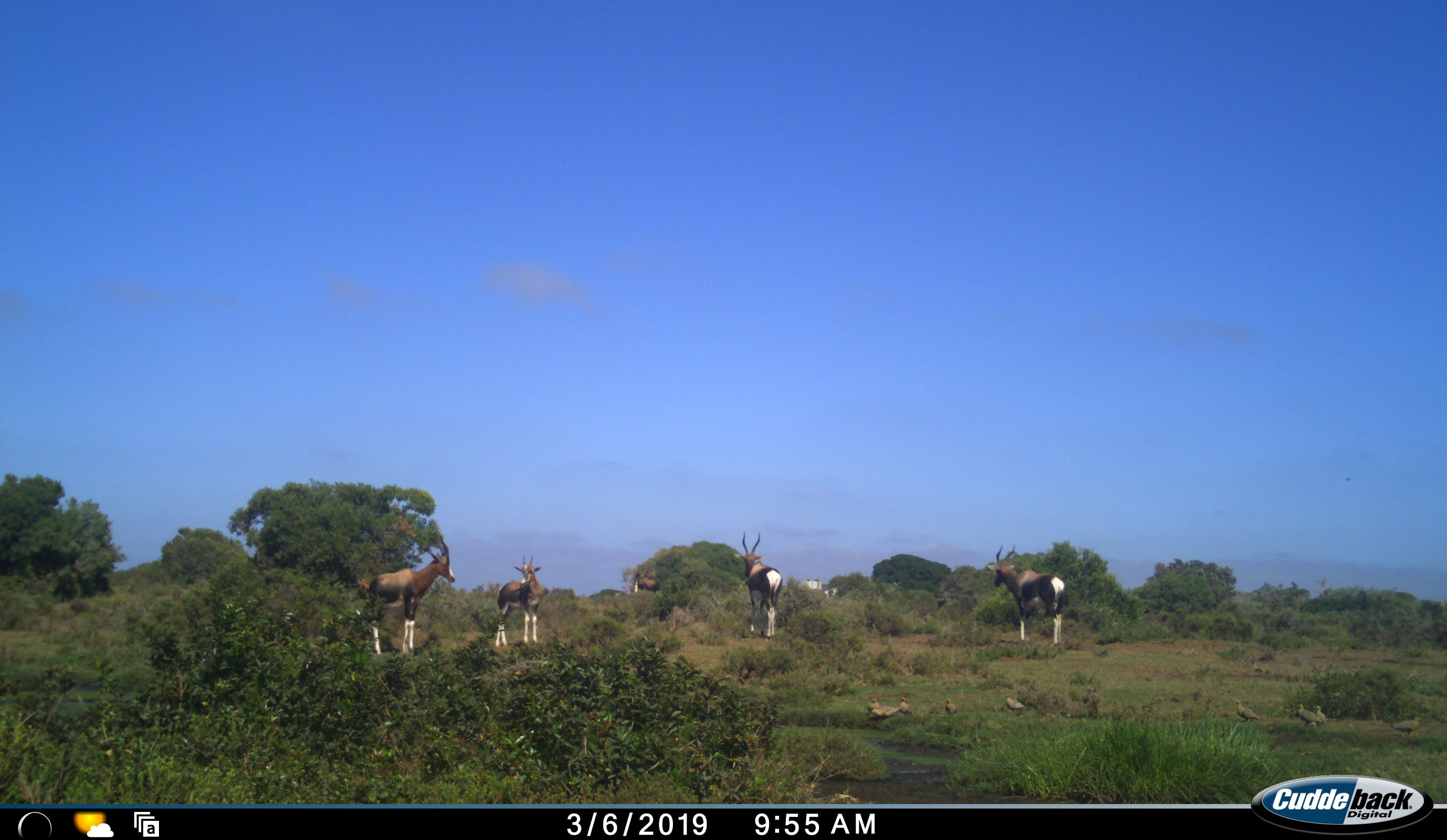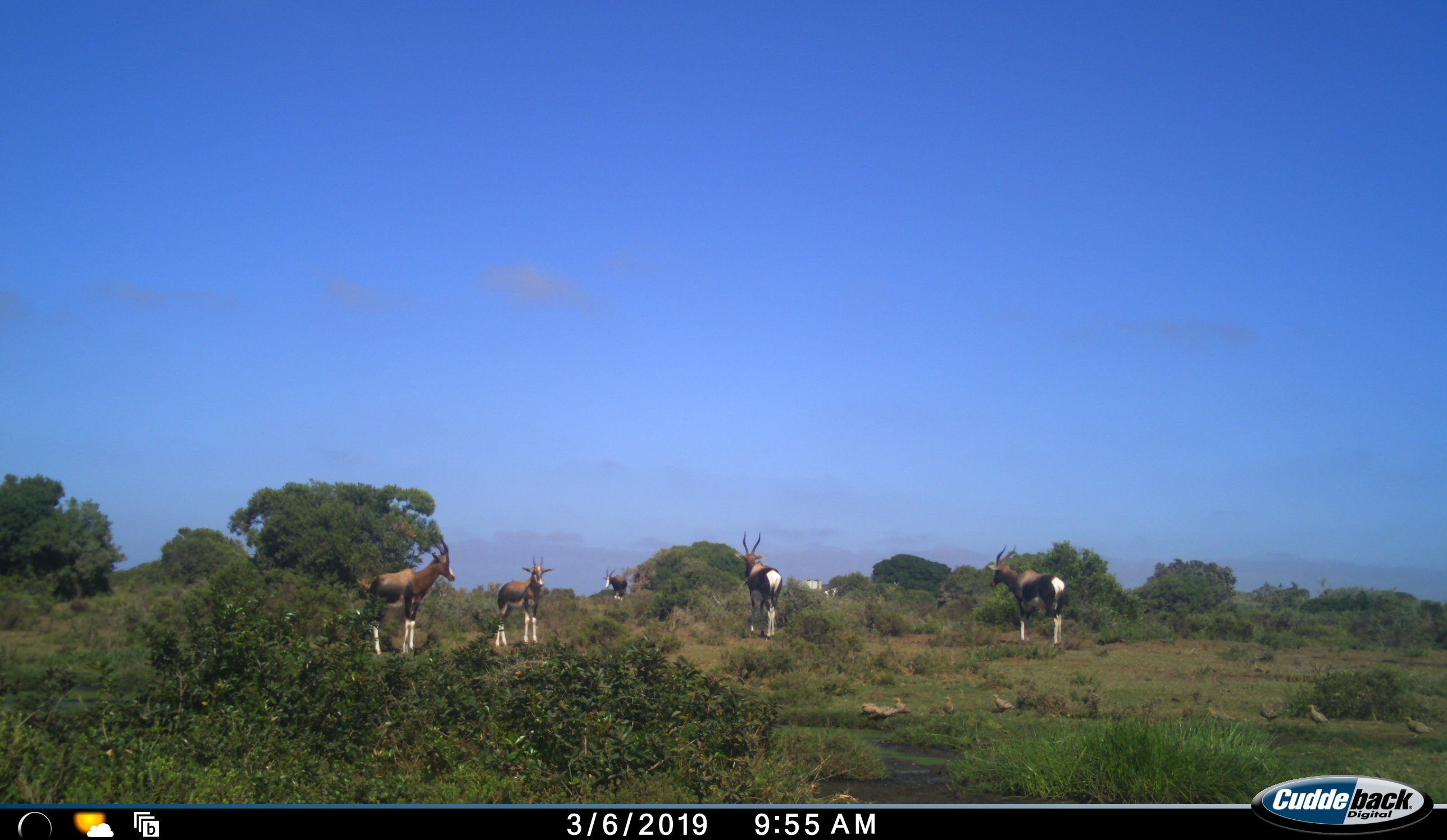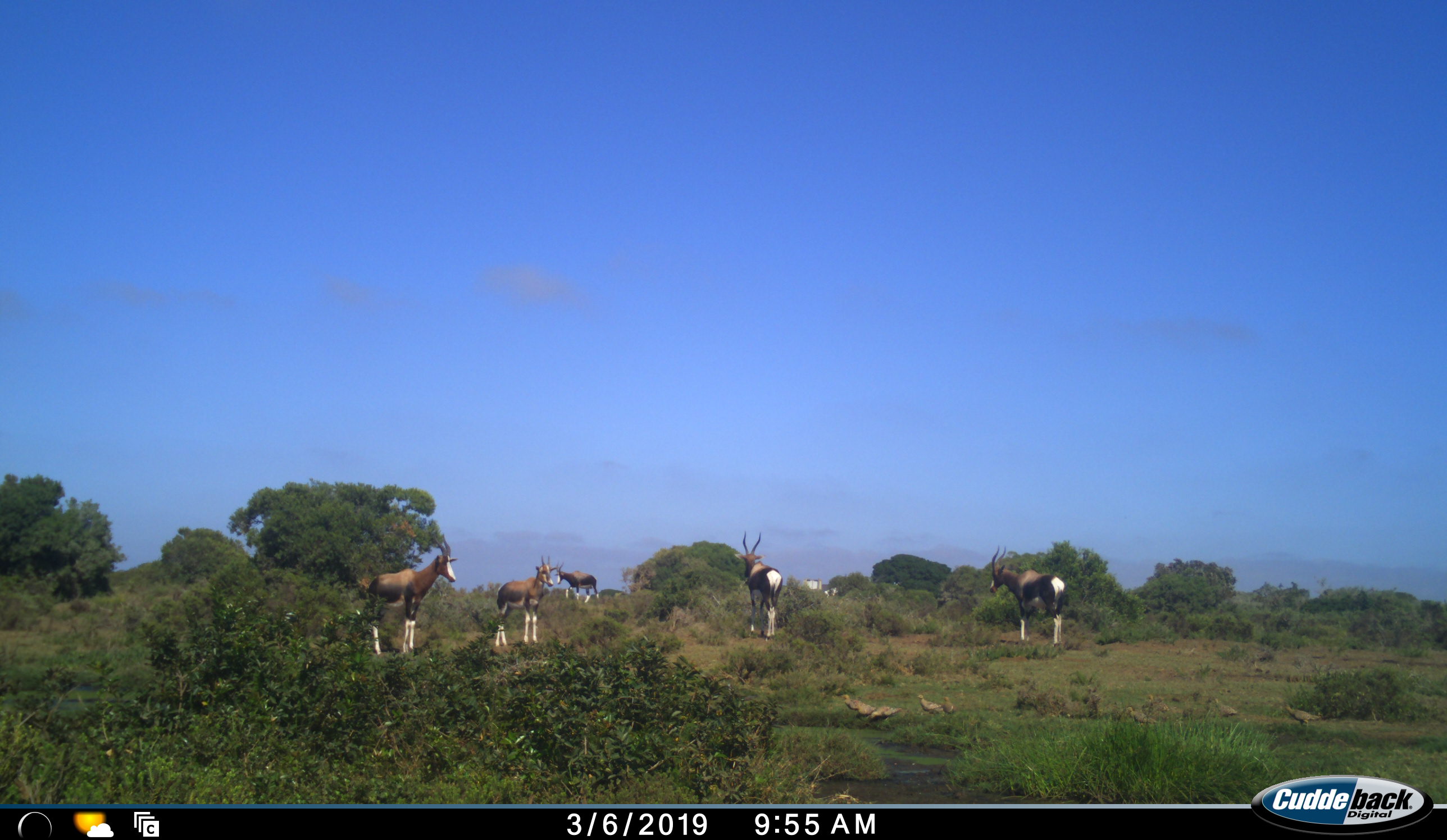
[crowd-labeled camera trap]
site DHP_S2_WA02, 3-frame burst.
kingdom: Animalia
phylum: Chordata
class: Mammalia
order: Artiodactyla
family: Bovidae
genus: Damaliscus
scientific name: Damaliscus pygargus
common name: bontebok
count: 5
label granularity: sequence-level